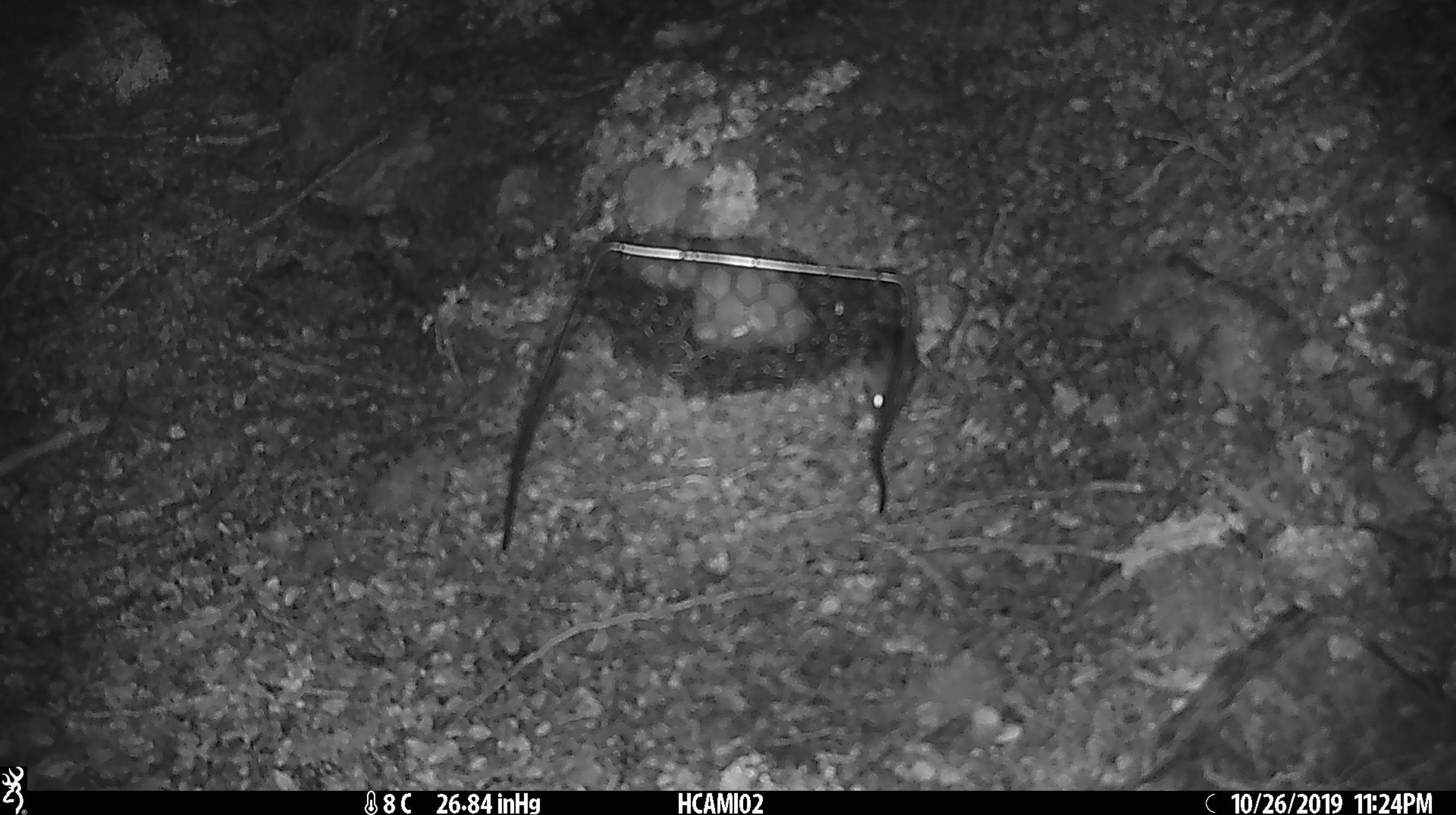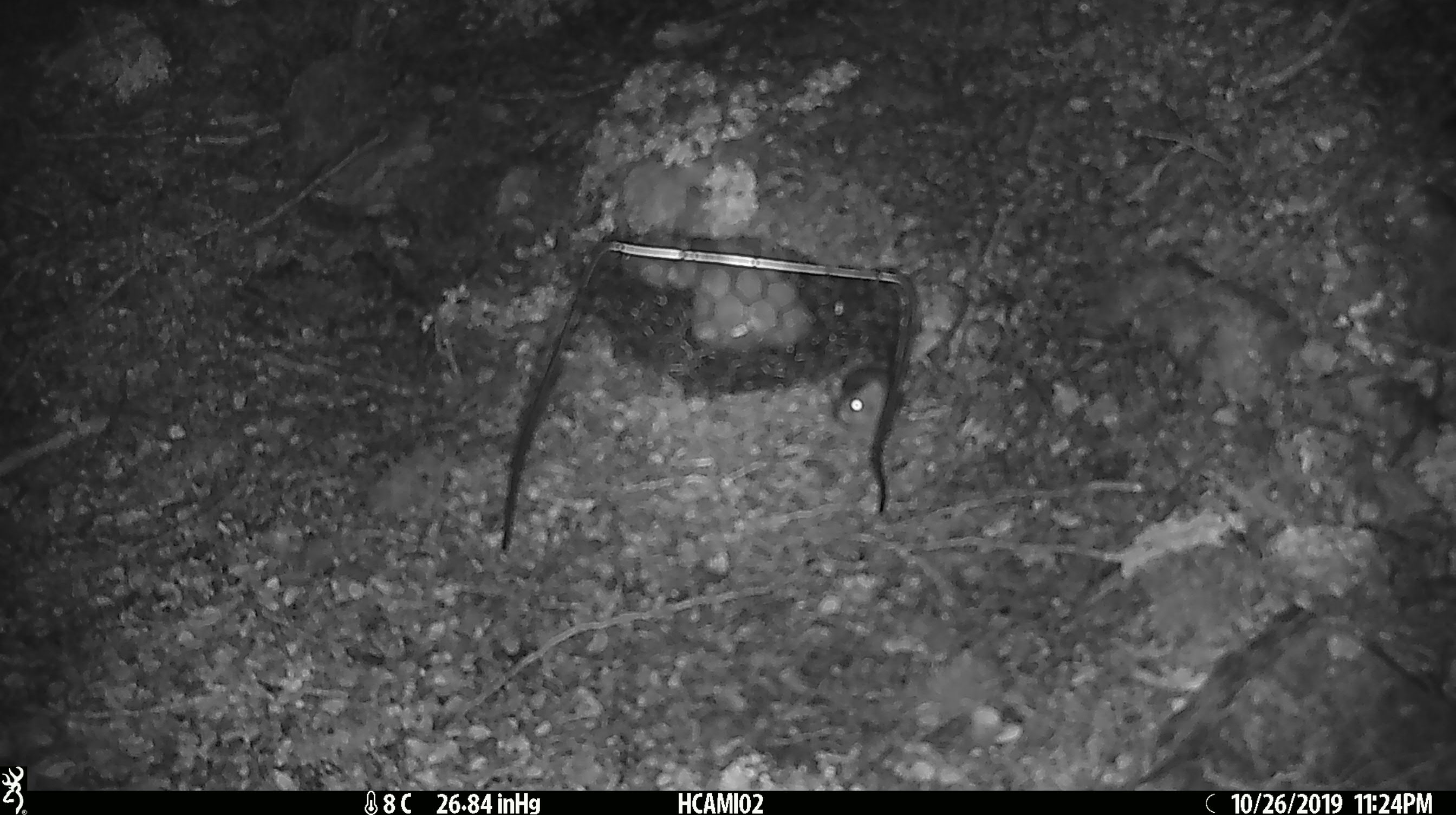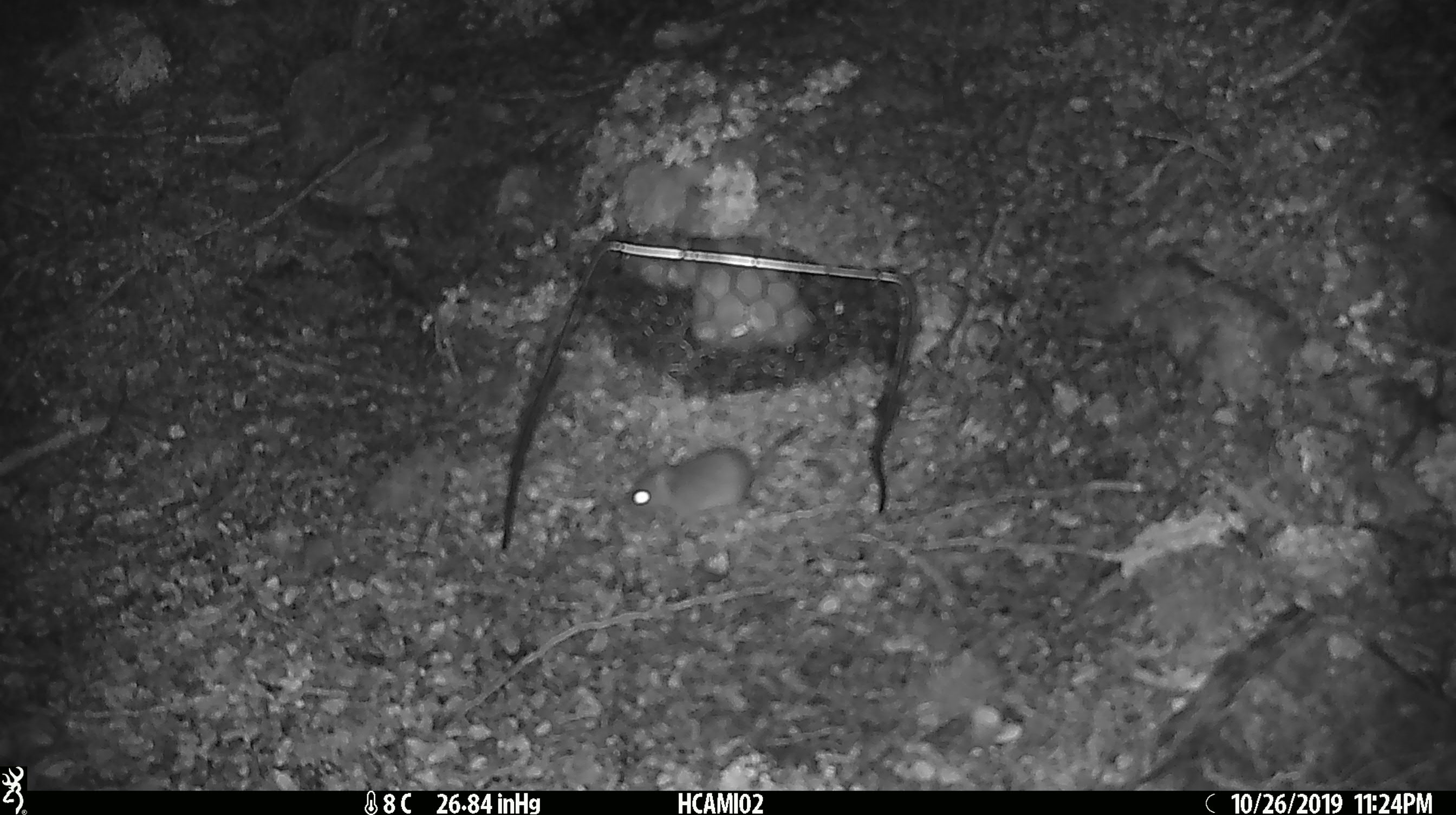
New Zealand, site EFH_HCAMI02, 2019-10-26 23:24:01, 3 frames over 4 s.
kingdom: Animalia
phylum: Chordata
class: Mammalia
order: Rodentia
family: Muridae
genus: Mus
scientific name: Mus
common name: mouse